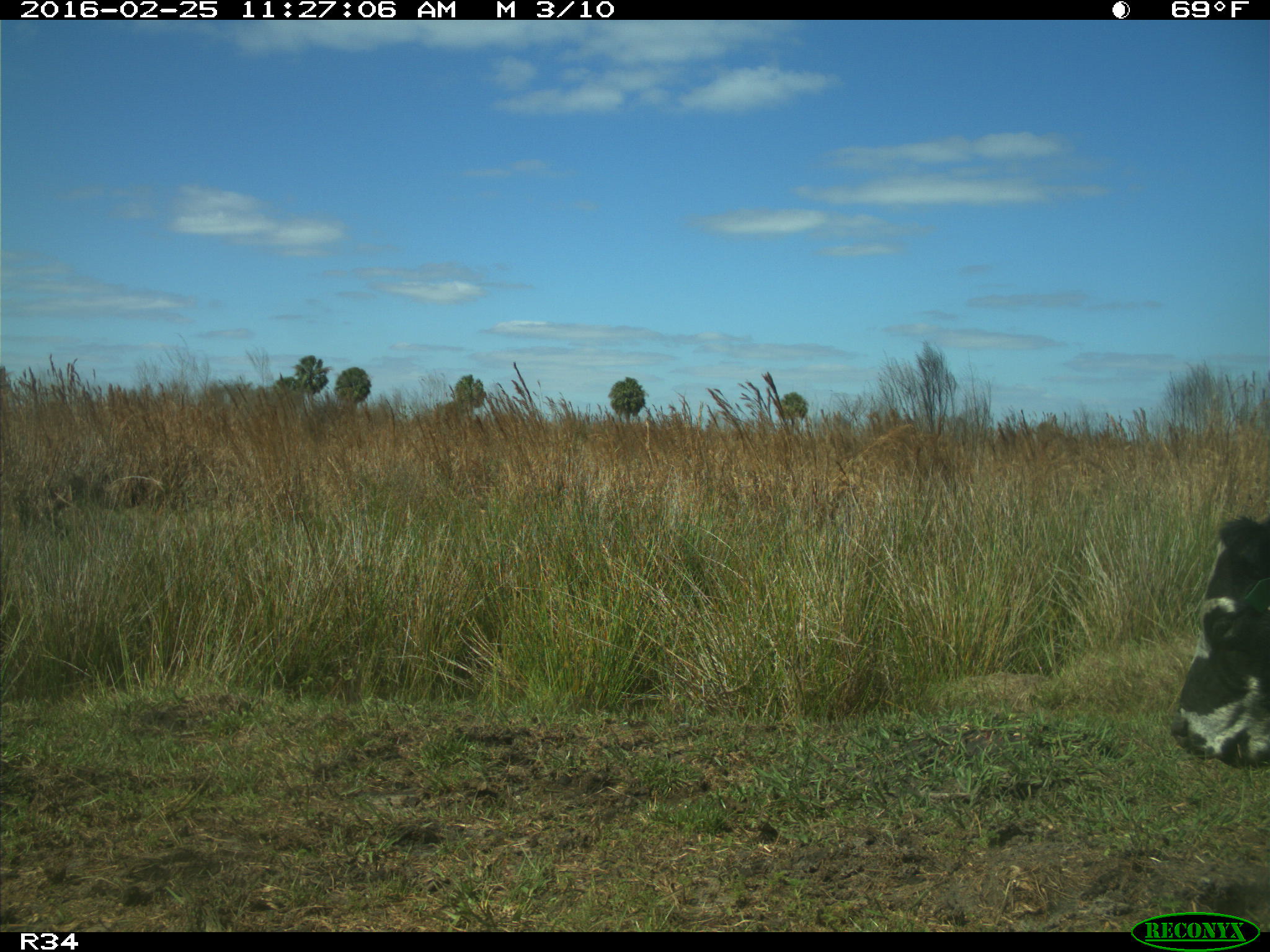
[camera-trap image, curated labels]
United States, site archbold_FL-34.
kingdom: Animalia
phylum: Chordata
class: Mammalia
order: Artiodactyla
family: Bovidae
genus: Bos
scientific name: Bos taurus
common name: domestic cow